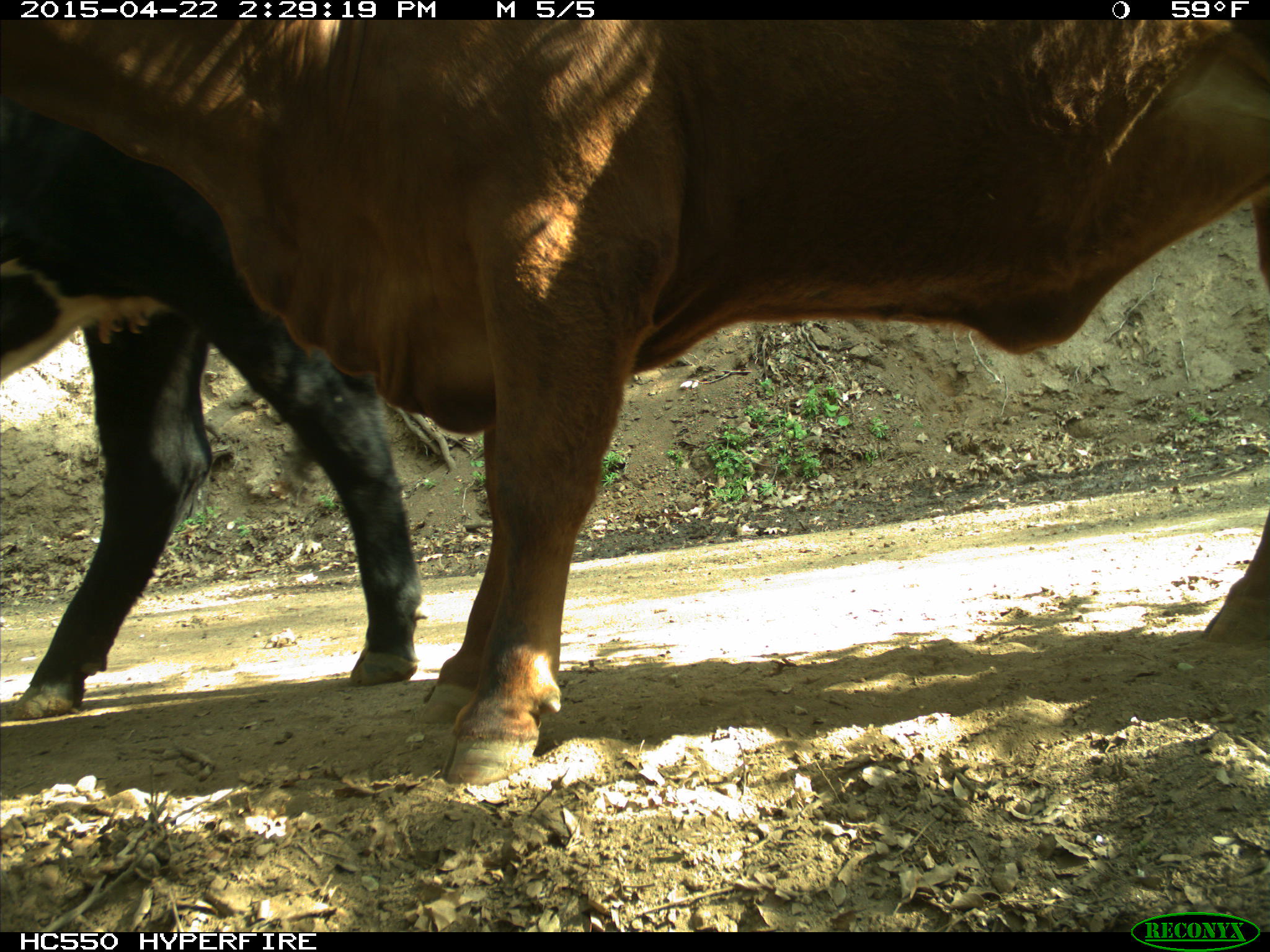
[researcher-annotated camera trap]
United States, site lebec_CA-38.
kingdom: Animalia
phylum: Chordata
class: Mammalia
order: Artiodactyla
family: Bovidae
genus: Bos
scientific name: Bos taurus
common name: domestic cow